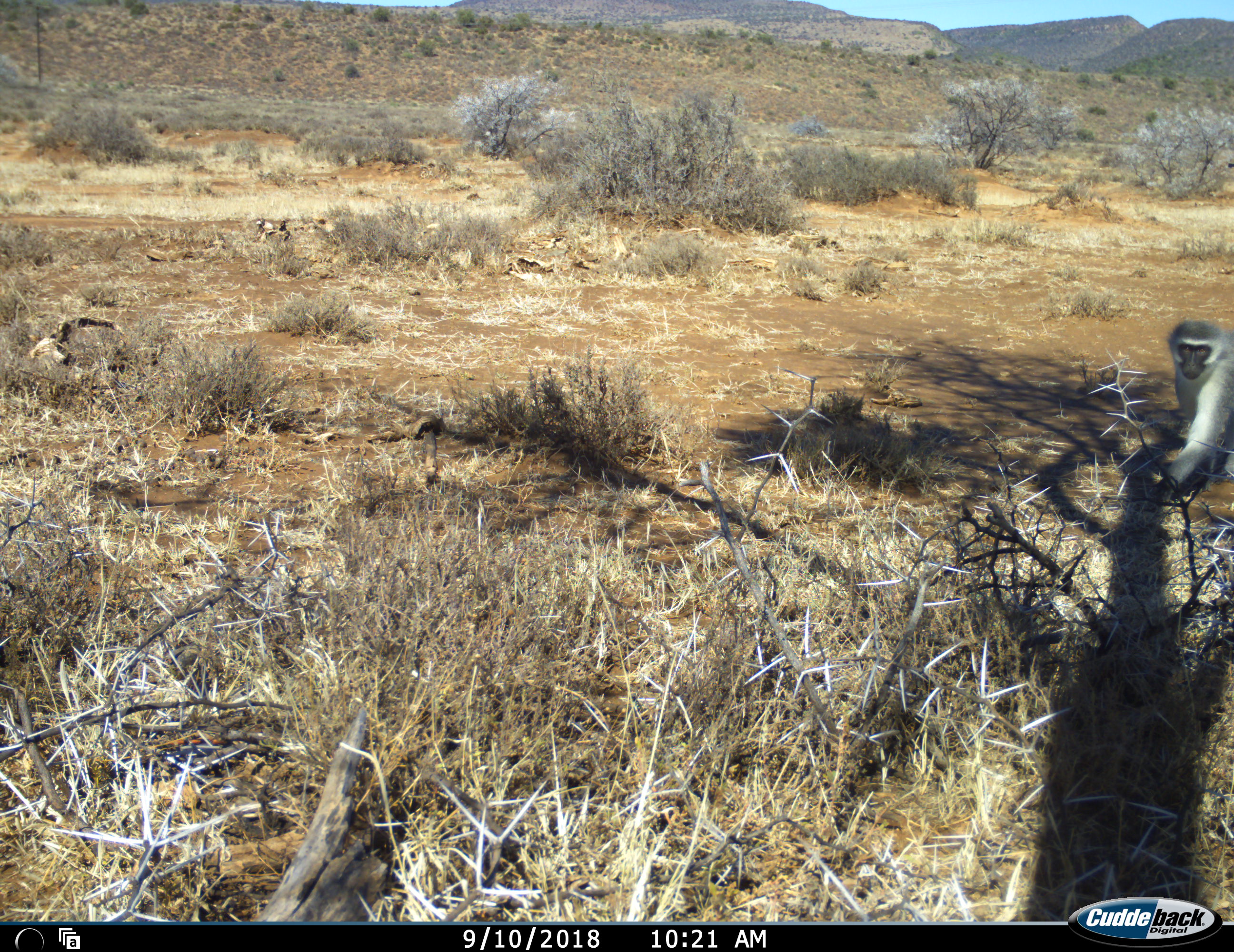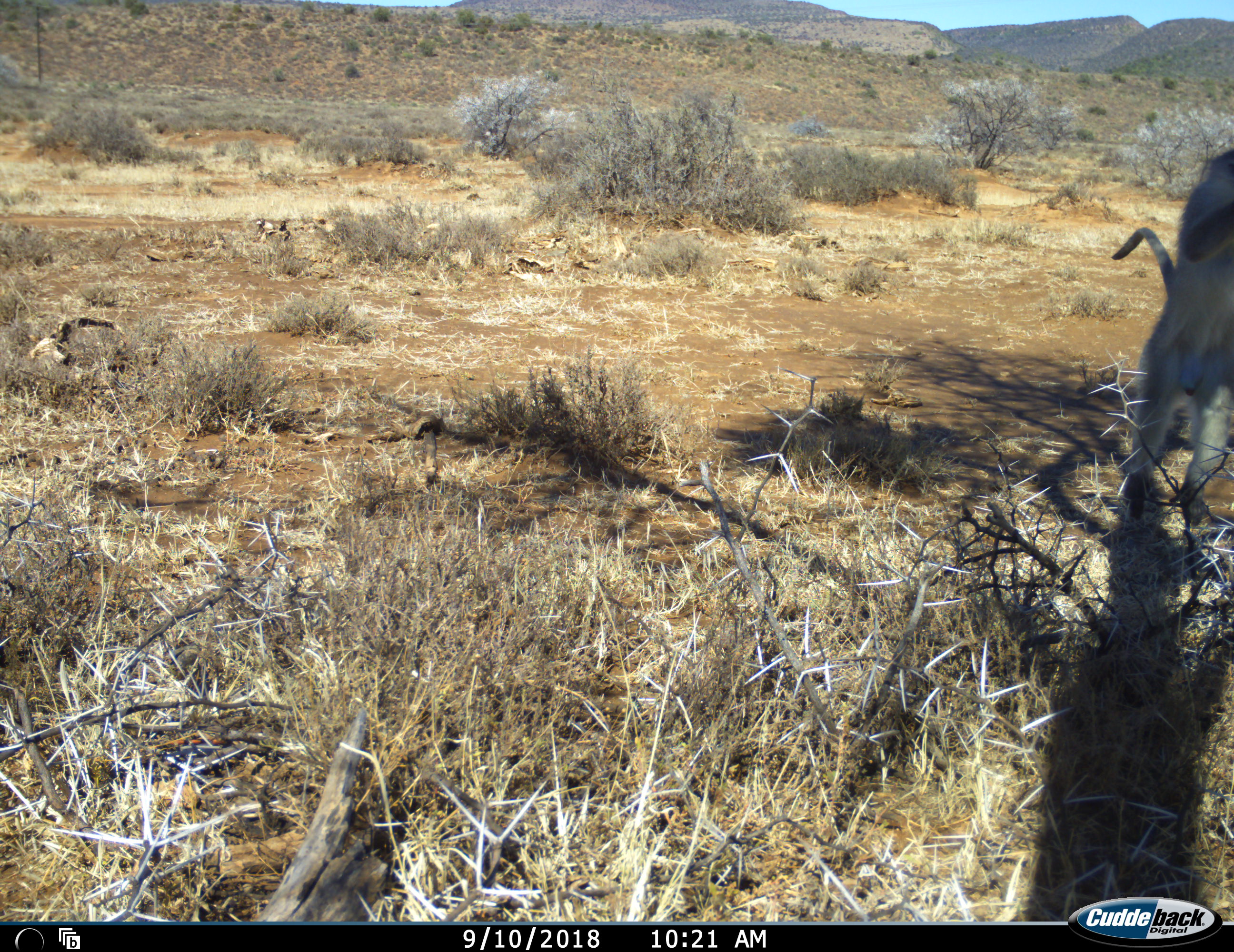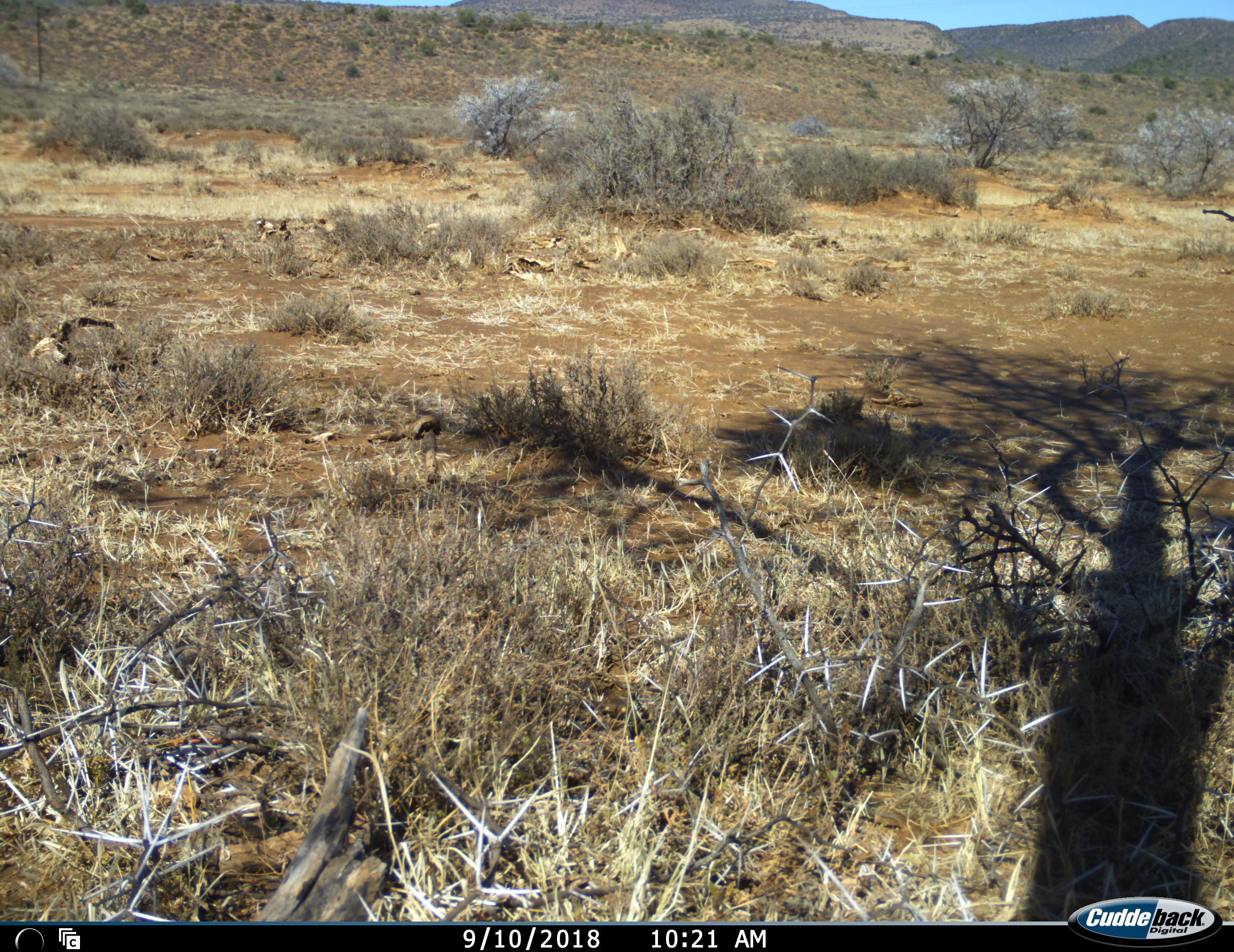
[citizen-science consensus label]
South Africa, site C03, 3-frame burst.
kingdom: Animalia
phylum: Chordata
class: Mammalia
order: Primates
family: Cercopithecidae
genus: Chlorocebus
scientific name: Chlorocebus pygerythrus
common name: vervet monkey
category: monkeyvervet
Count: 1.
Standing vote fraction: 10%.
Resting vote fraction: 0%.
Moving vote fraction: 100%.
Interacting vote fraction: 0%.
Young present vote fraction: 0%.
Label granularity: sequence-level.